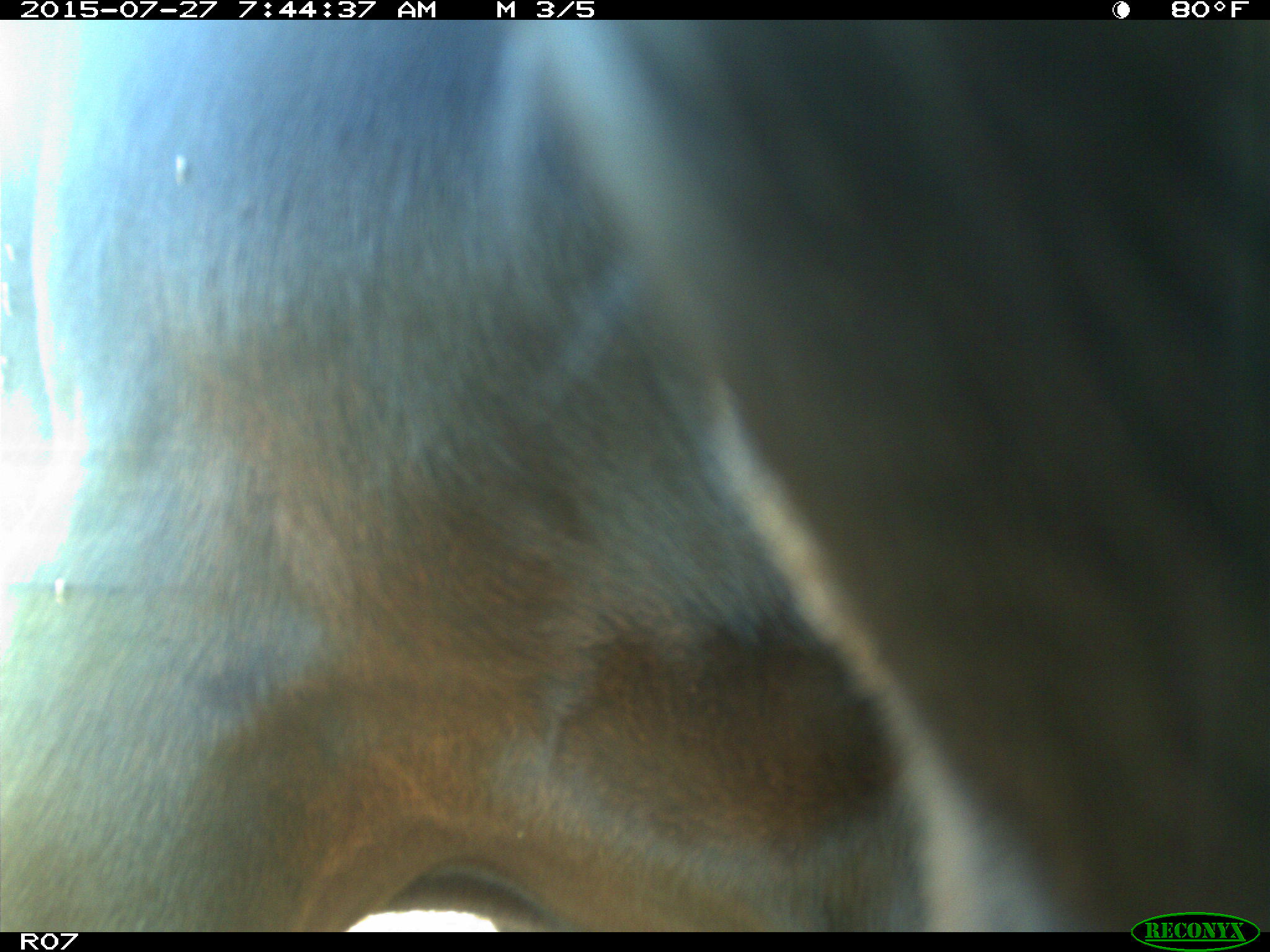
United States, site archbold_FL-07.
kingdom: Animalia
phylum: Chordata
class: Mammalia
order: Artiodactyla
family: Bovidae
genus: Bos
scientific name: Bos taurus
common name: domestic cow